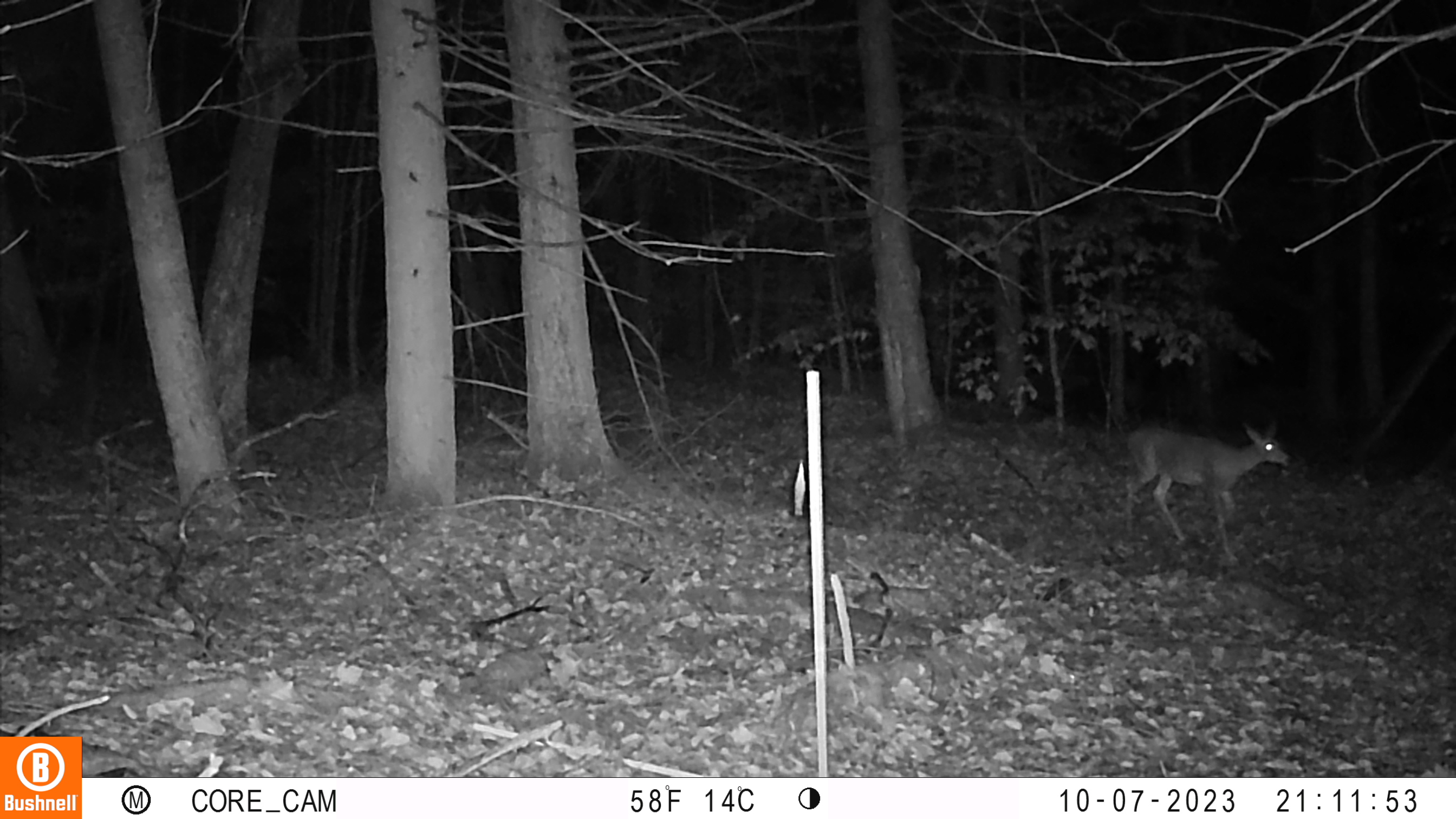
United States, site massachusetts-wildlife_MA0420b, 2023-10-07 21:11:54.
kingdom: Animalia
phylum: Chordata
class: Mammalia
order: Artiodactyla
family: Cervidae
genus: Odocoileus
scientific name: Odocoileus virginianus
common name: white-tailed deer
White-tailed deer (Odocoileus virginianus).